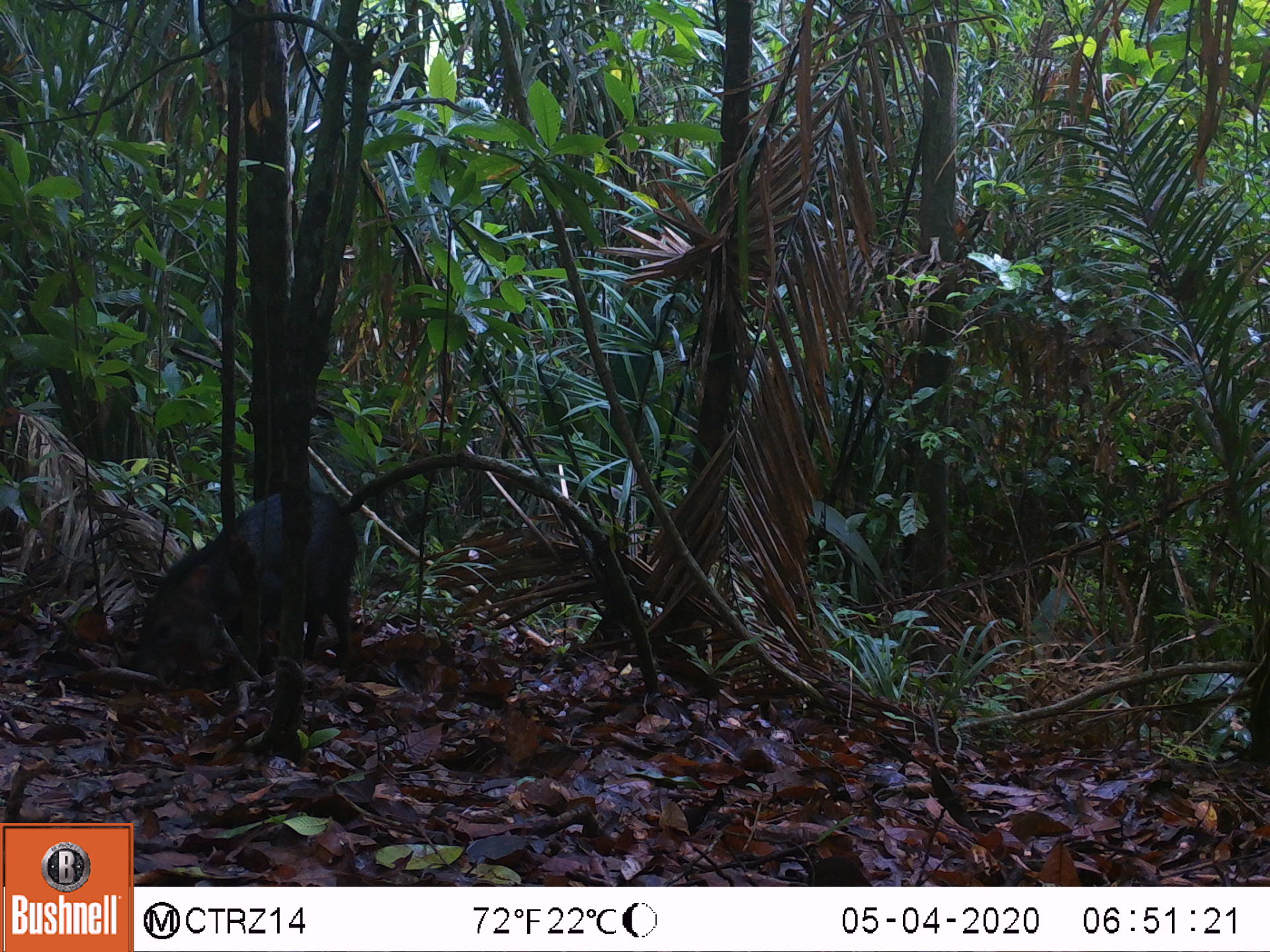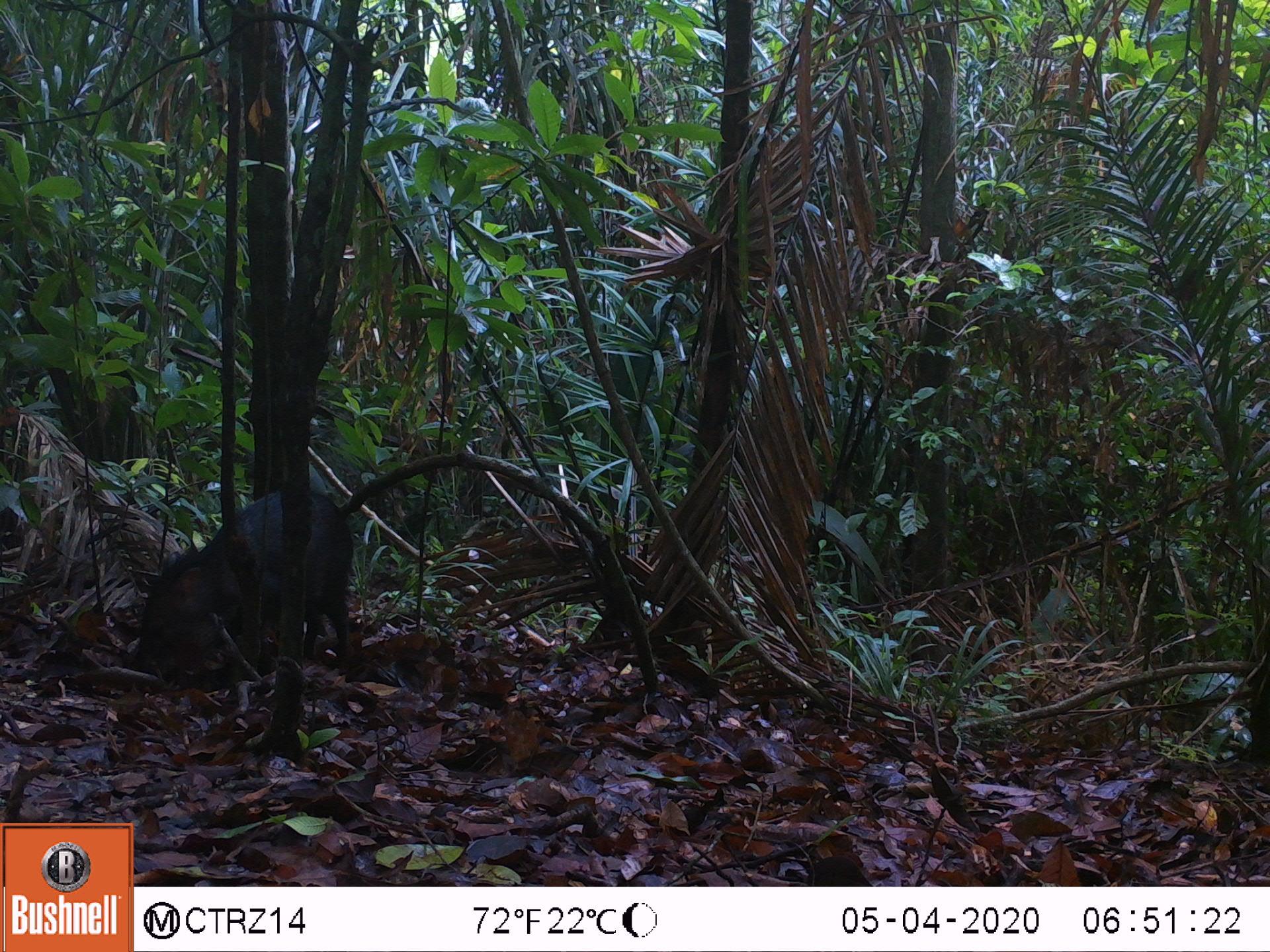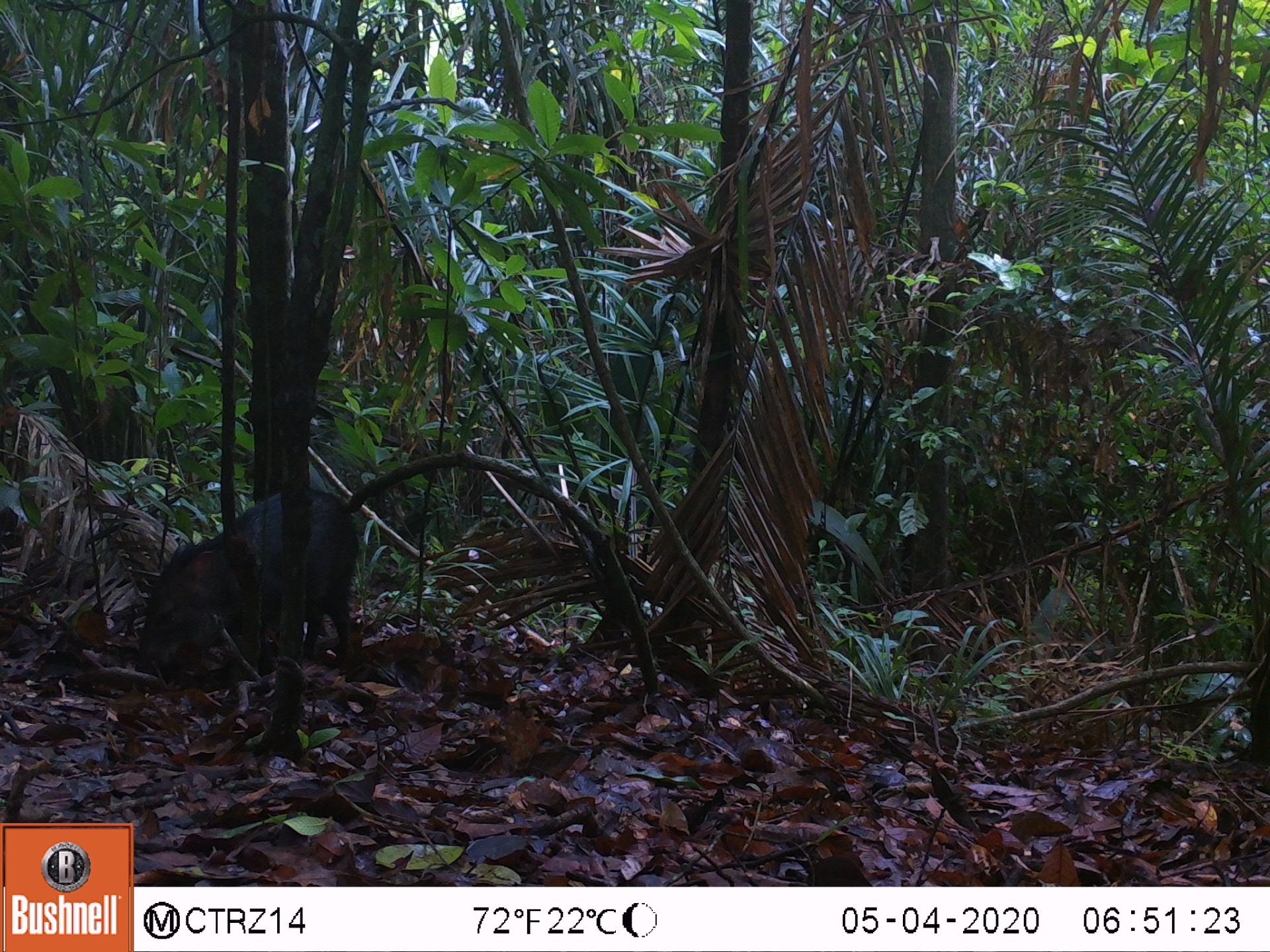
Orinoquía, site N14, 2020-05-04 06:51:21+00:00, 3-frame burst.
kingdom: Animalia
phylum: Chordata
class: Mammalia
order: Artiodactyla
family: Tayassuidae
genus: Pecari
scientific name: Pecari tajacu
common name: collared peccary